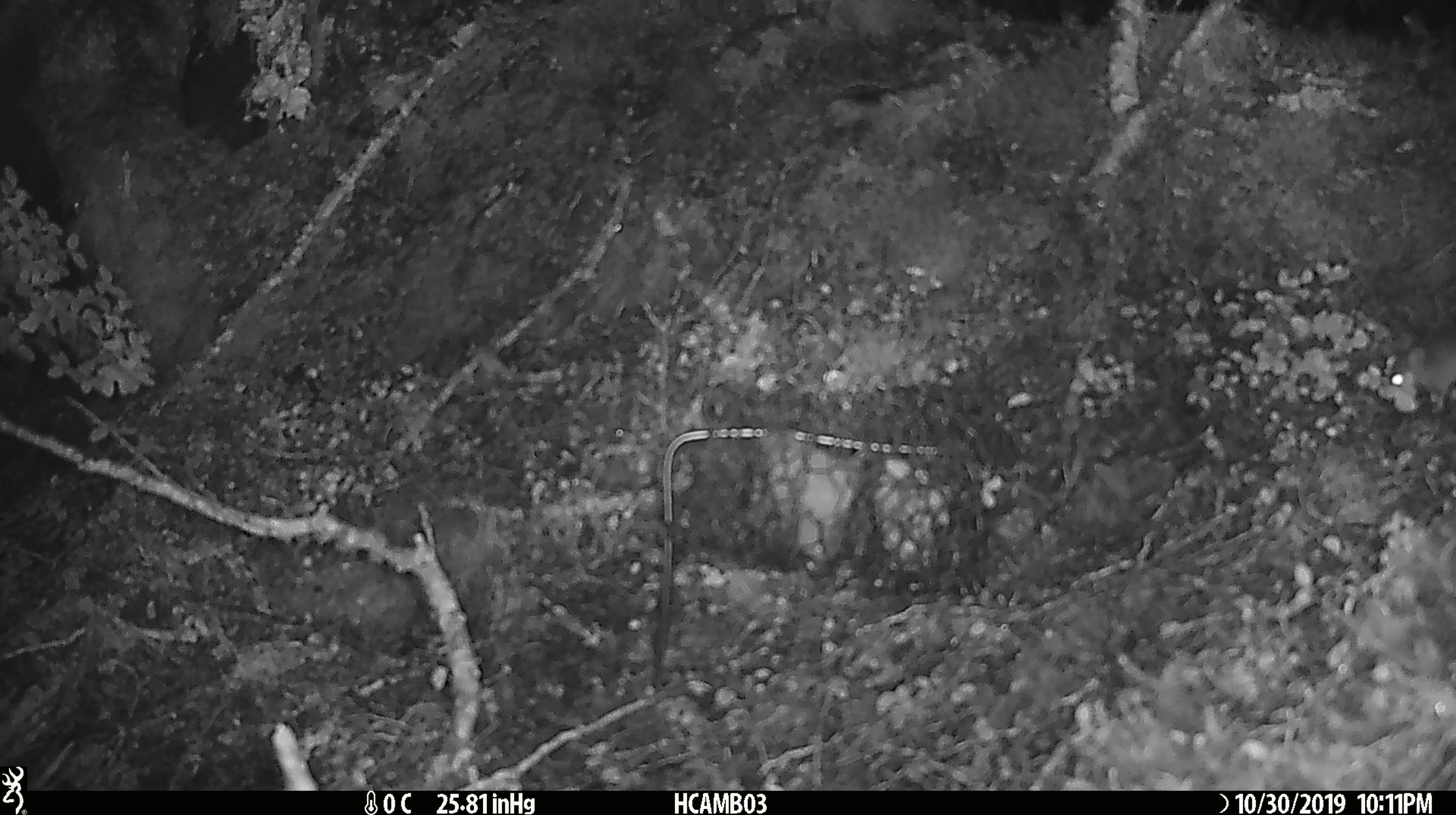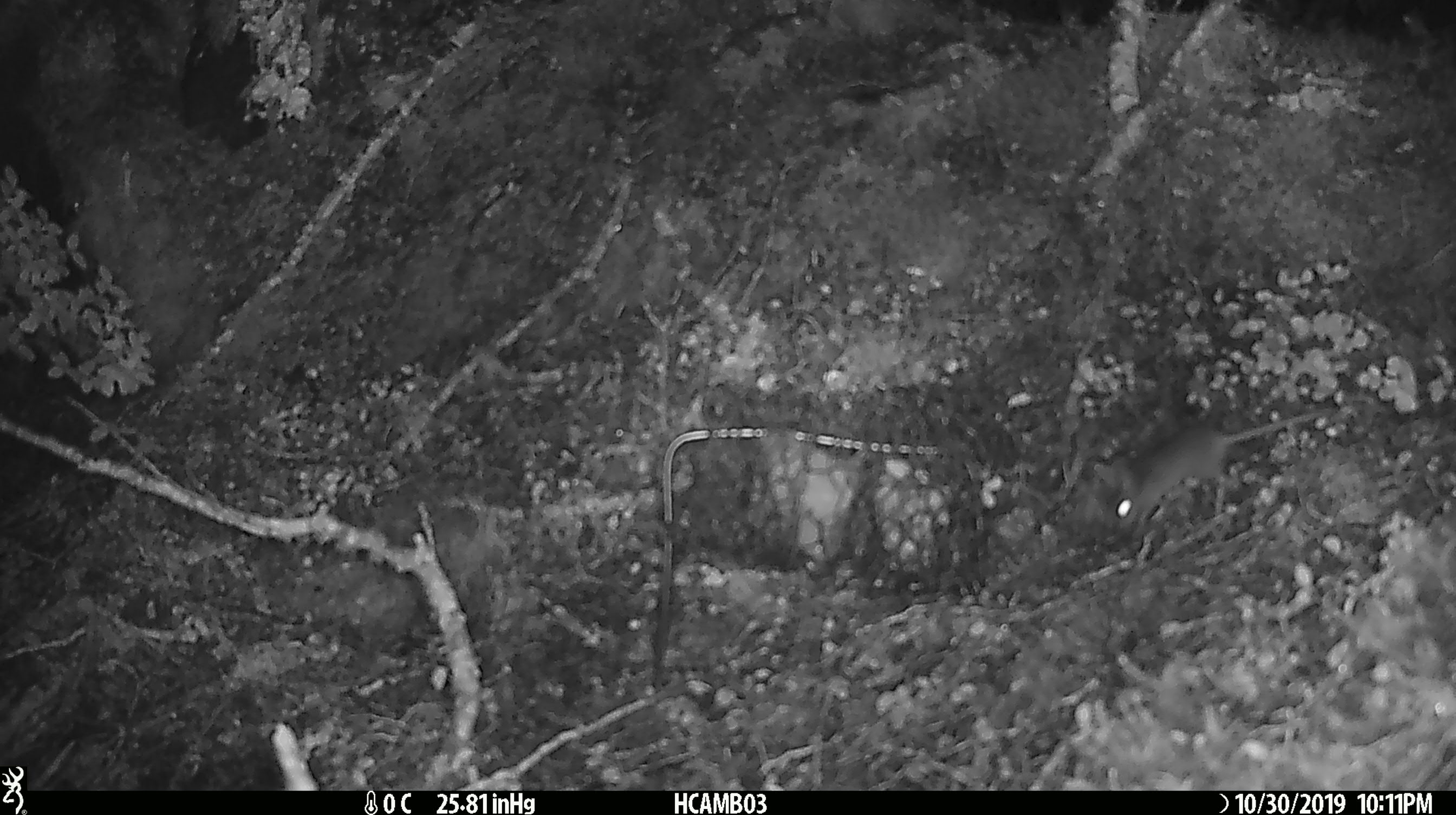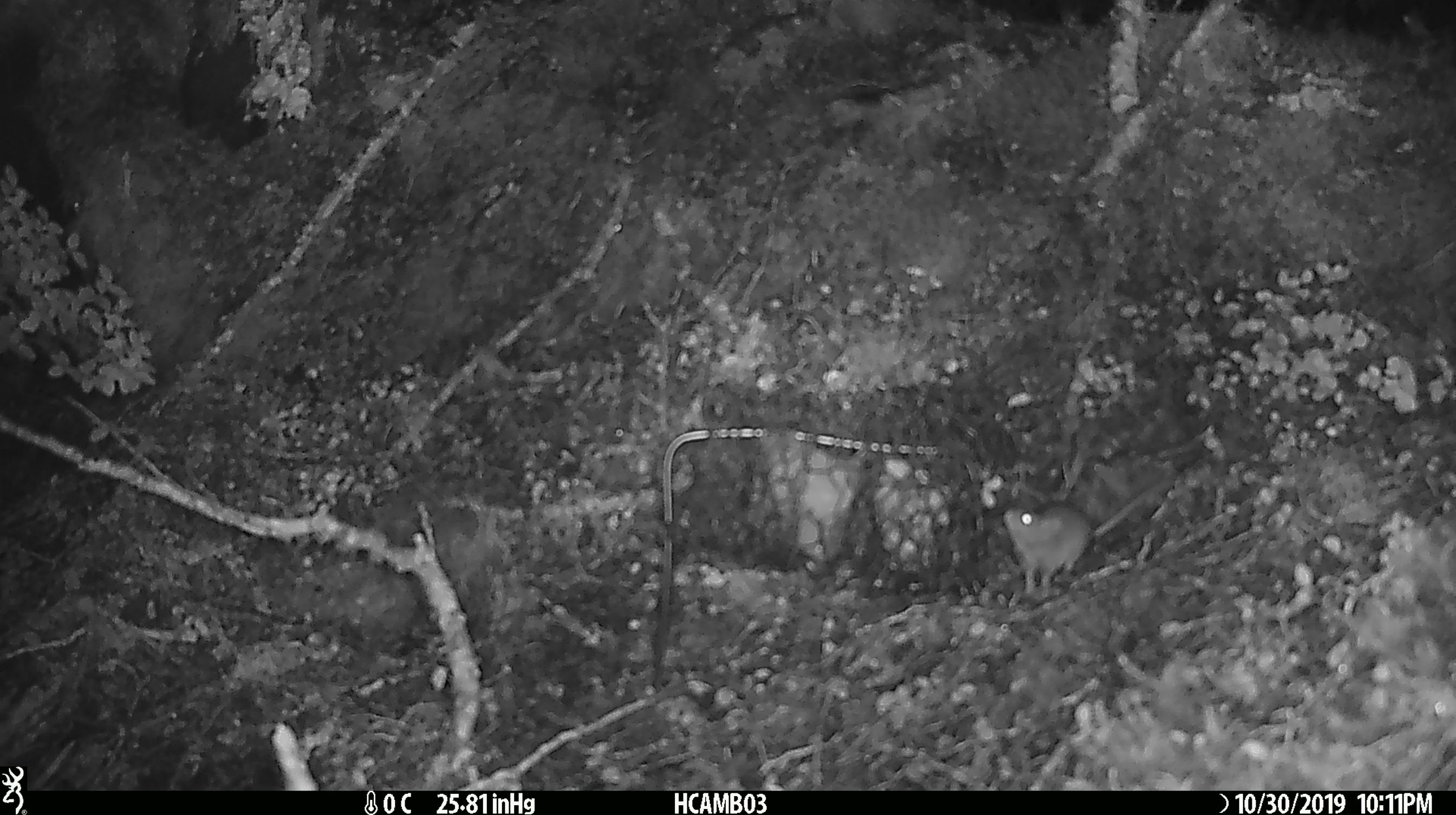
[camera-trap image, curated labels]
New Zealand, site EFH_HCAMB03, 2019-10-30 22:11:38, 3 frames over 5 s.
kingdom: Animalia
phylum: Chordata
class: Mammalia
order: Rodentia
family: Muridae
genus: Mus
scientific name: Mus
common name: mouse